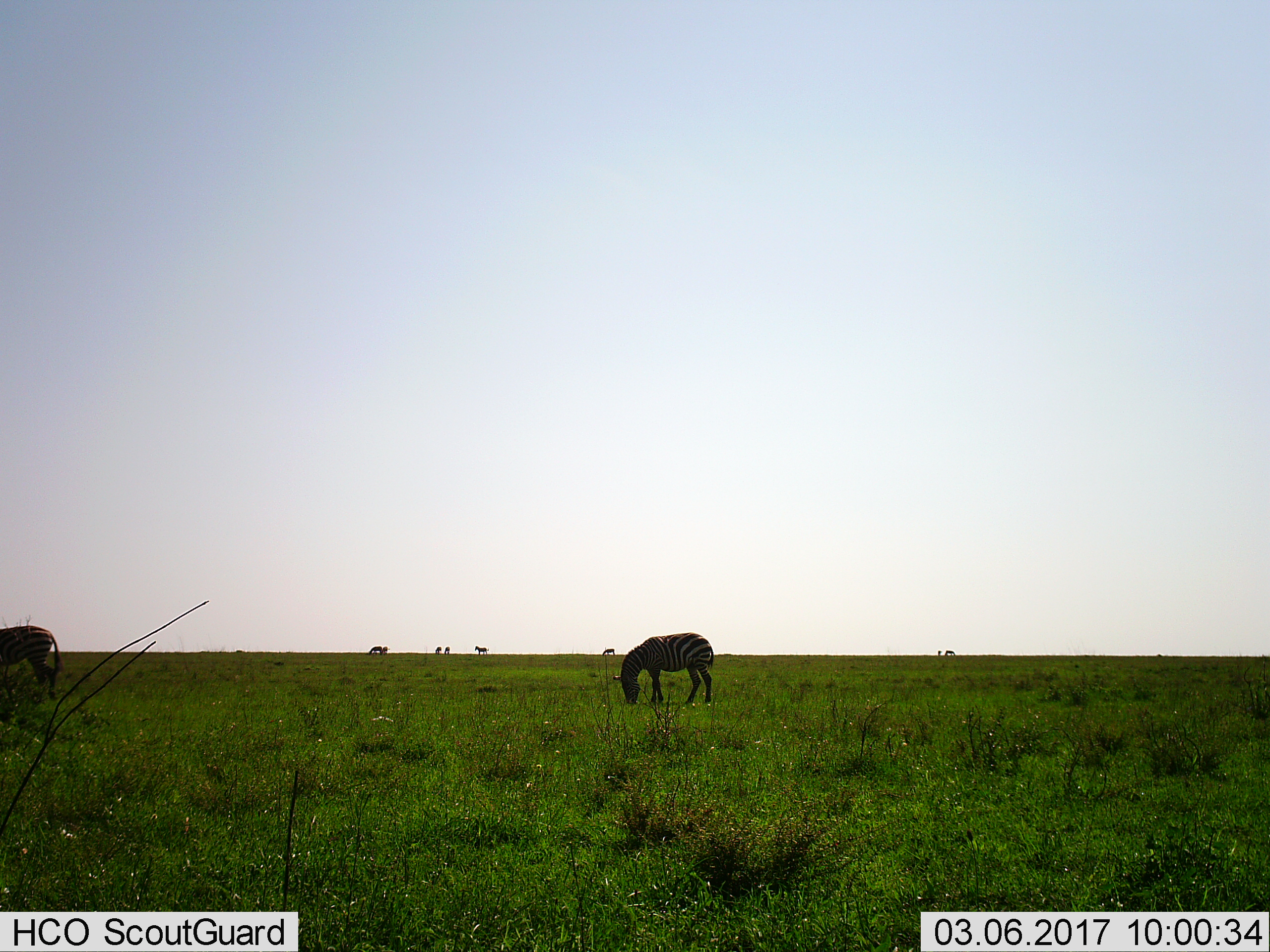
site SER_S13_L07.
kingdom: Animalia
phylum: Chordata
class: Mammalia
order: Perissodactyla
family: Equidae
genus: Equus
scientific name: Equus quagga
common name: plains zebra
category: zebraplains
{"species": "zebraplains (plains zebra) (Equus quagga)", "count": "8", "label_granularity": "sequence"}